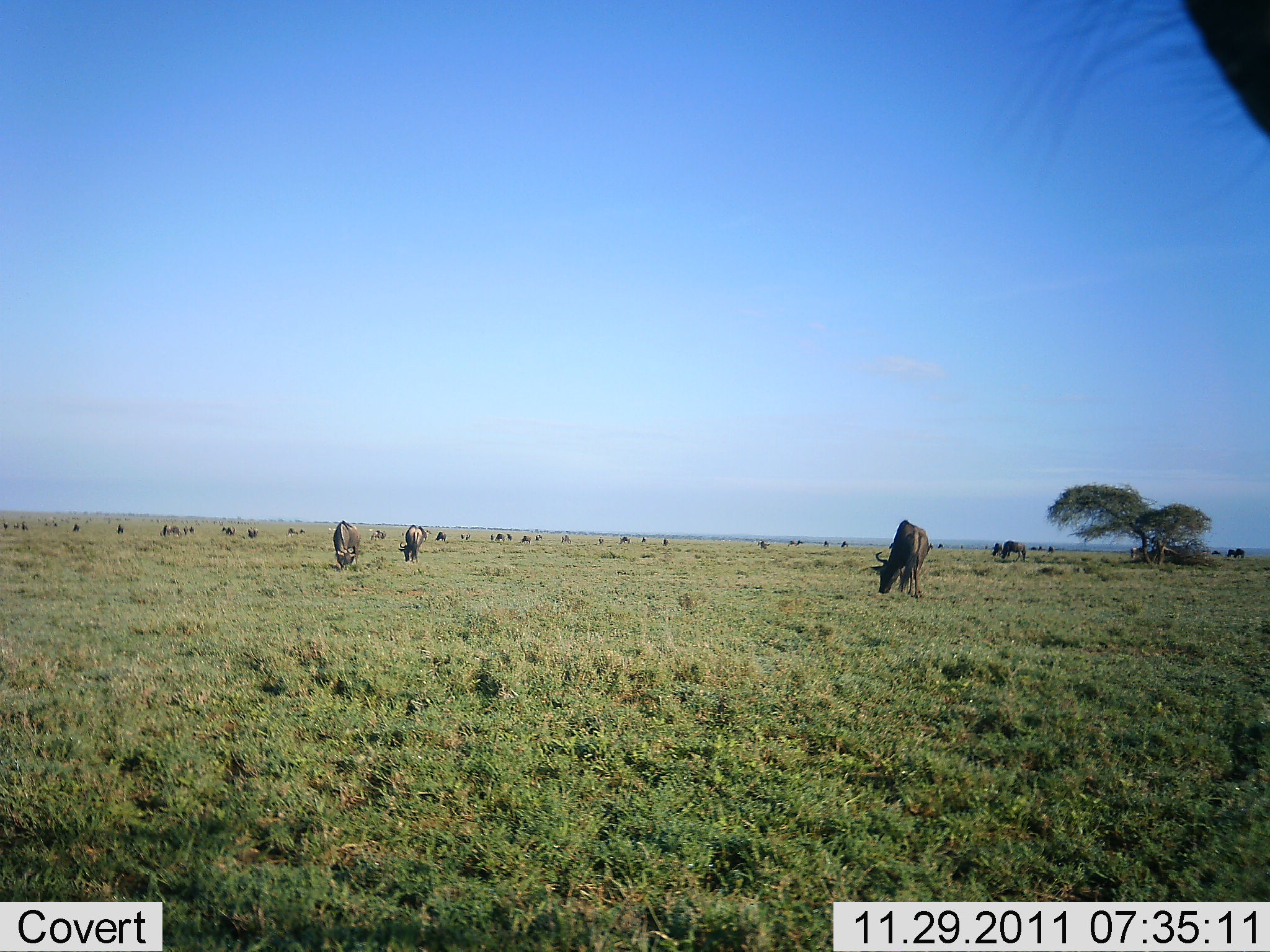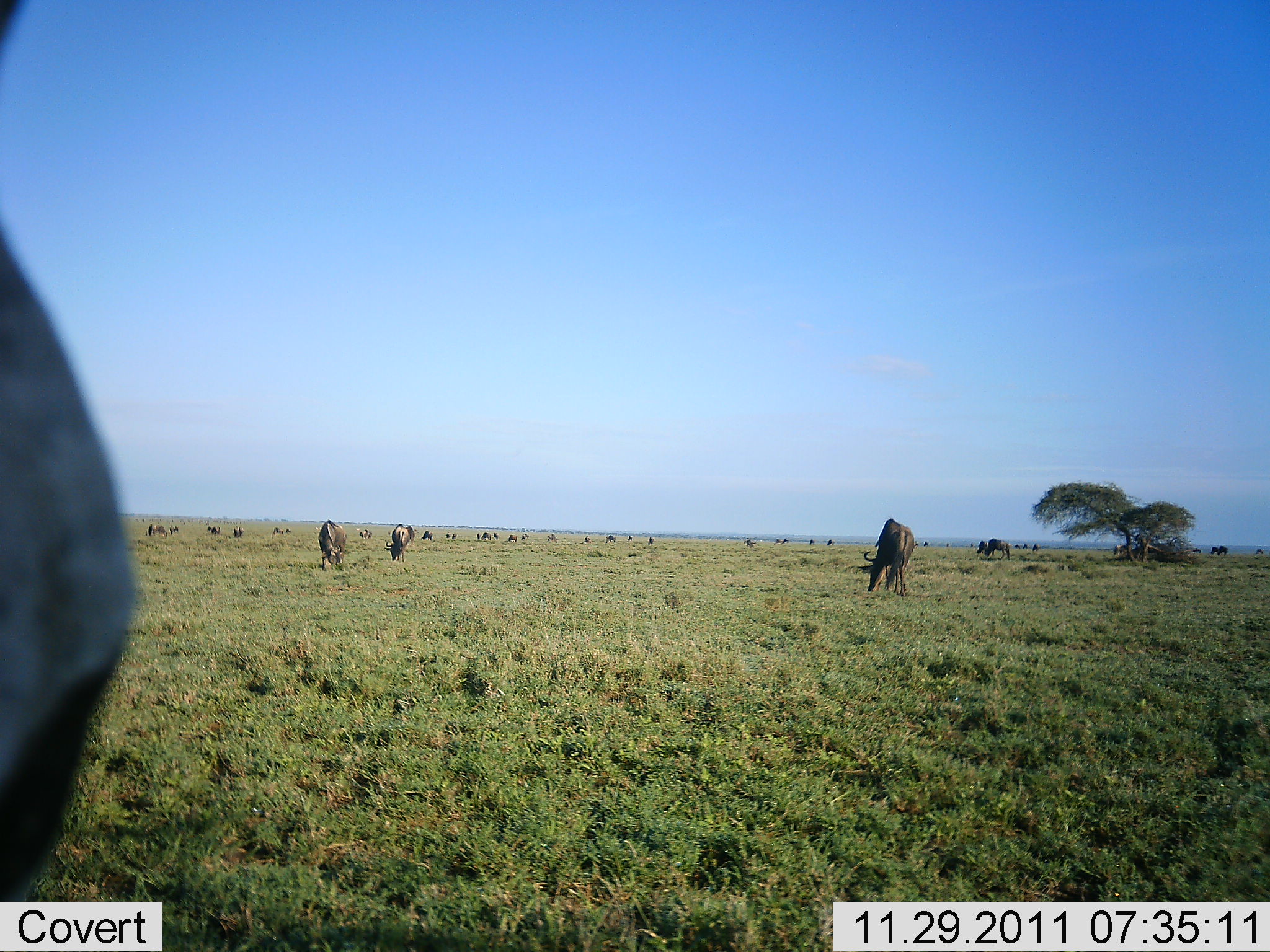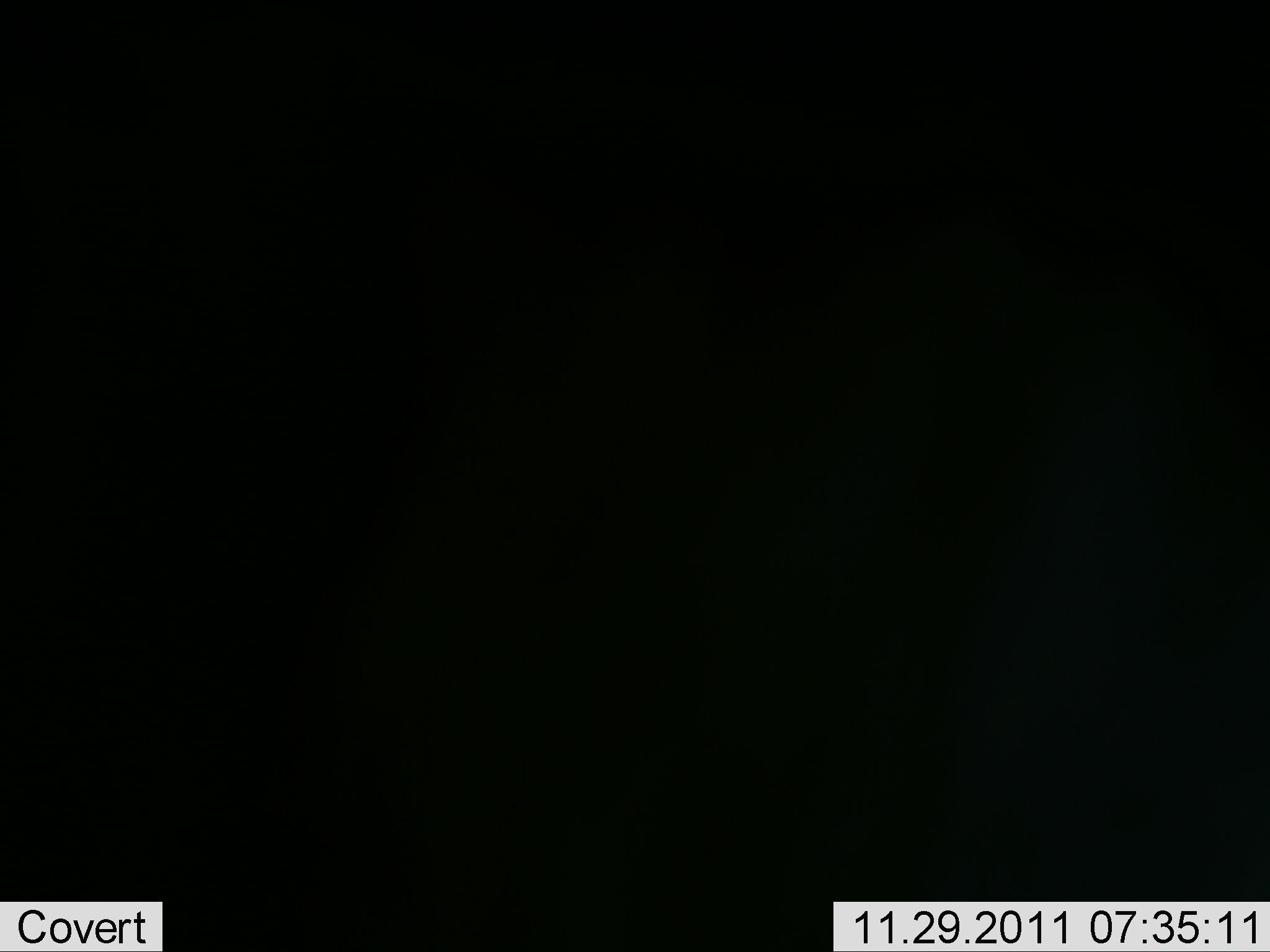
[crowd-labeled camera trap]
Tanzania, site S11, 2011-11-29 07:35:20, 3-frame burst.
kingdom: Animalia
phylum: Chordata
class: Mammalia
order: Artiodactyla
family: Bovidae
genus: Connochaetes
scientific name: Connochaetes taurinus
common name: blue wildebeest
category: wildebeest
Wildebeest (blue wildebeest) (Connochaetes taurinus), count 11-50. Behavior (volunteer vote fractions): standing 58%, resting 0%, moving 0%, interacting 8%. Young present (vote fraction): 0%. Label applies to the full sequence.